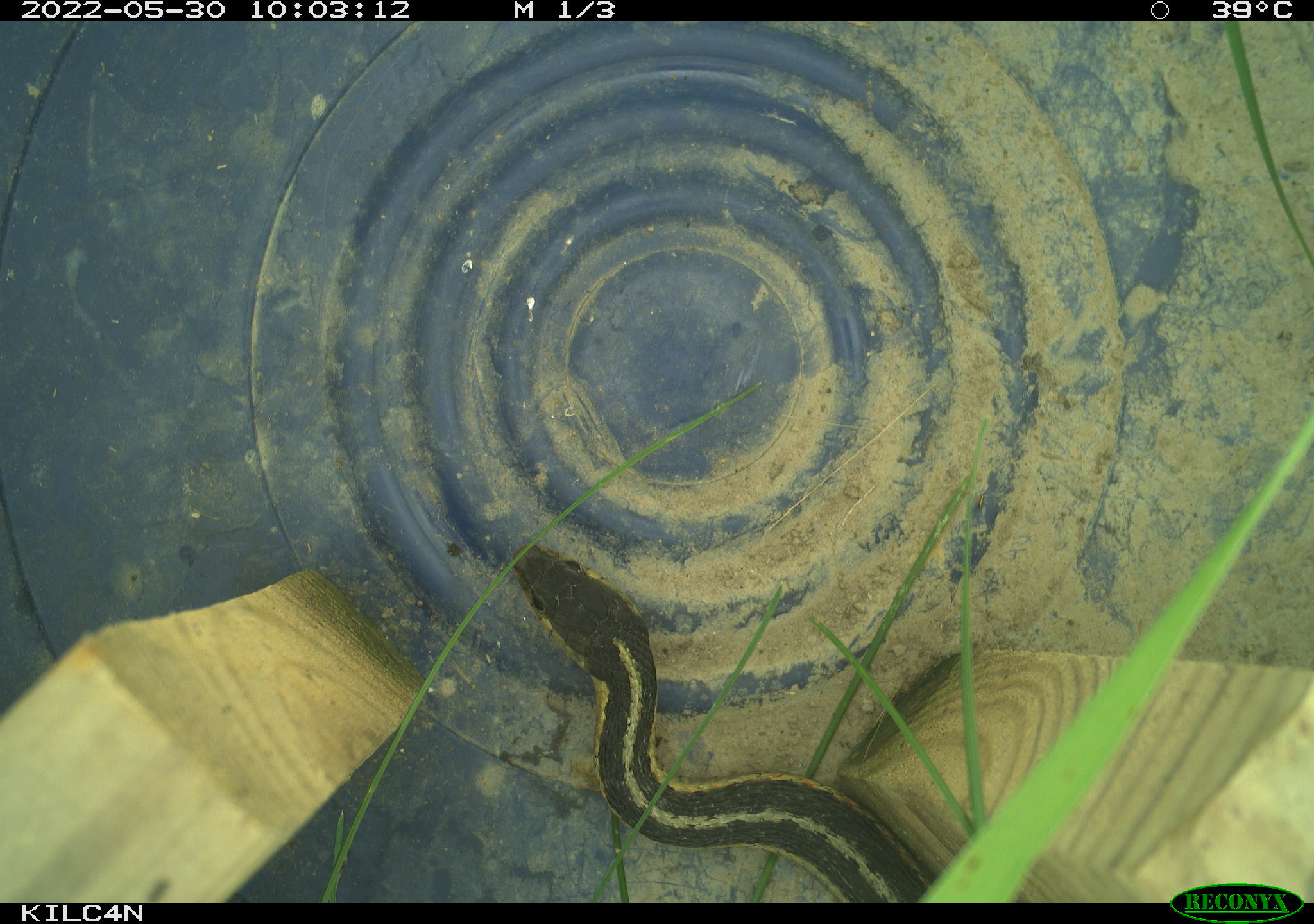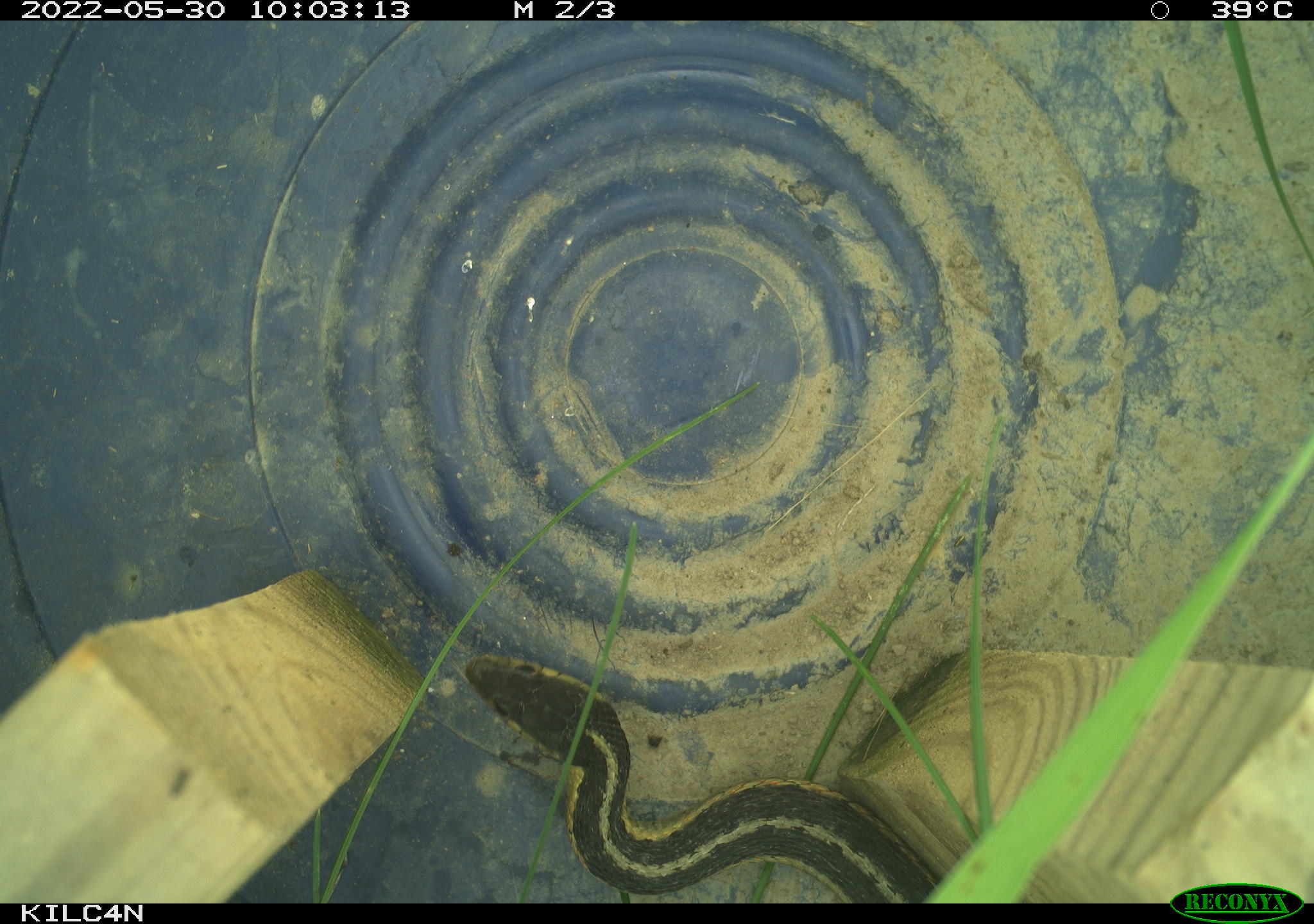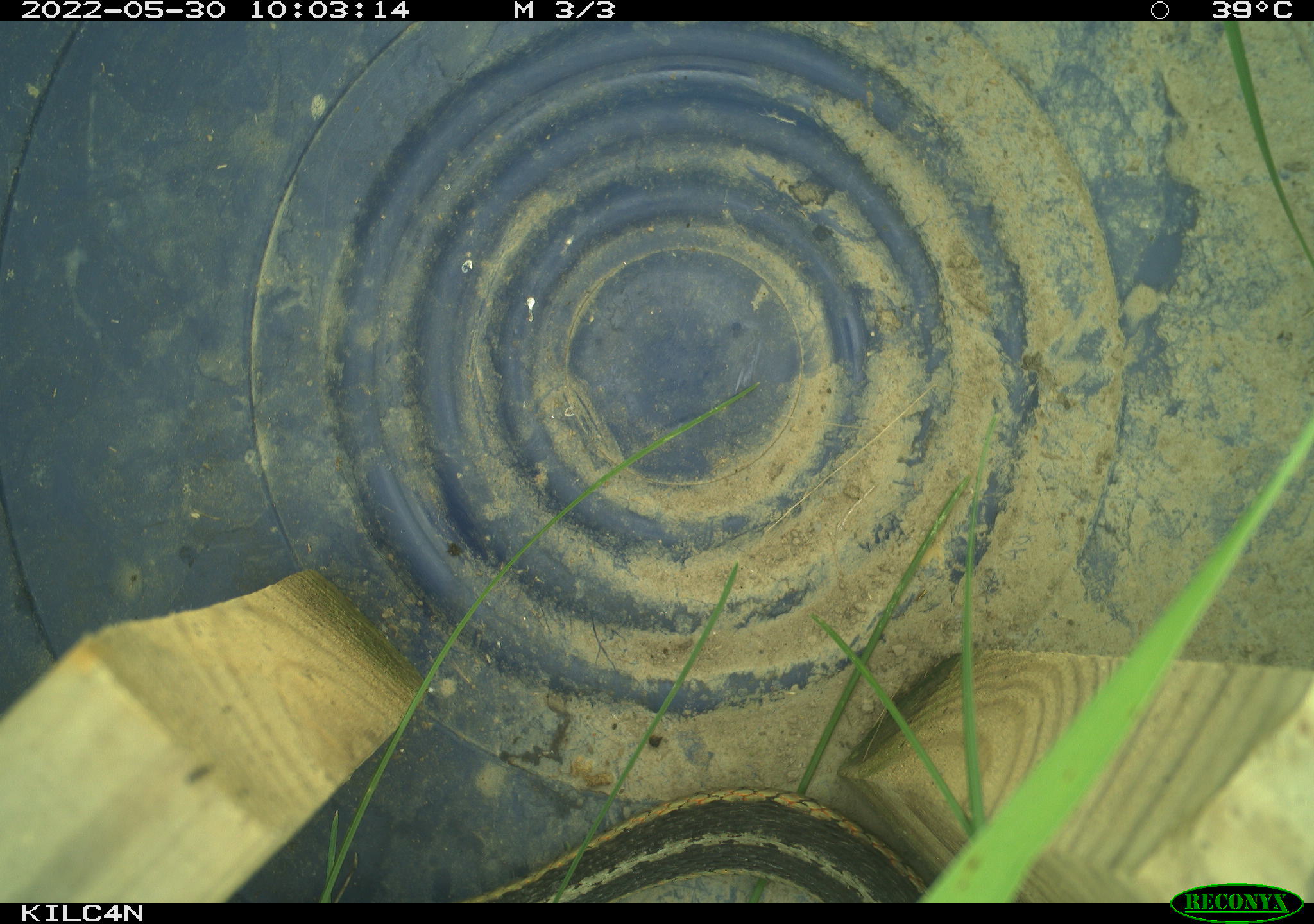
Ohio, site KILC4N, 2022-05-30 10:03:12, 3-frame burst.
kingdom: Animalia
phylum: Chordata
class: Reptilia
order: Squamata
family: Colubridae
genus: Thamnophis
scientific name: Thamnophis sirtalis sirtalis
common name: eastern gartersnake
Eastern gartersnake (Thamnophis sirtalis sirtalis).